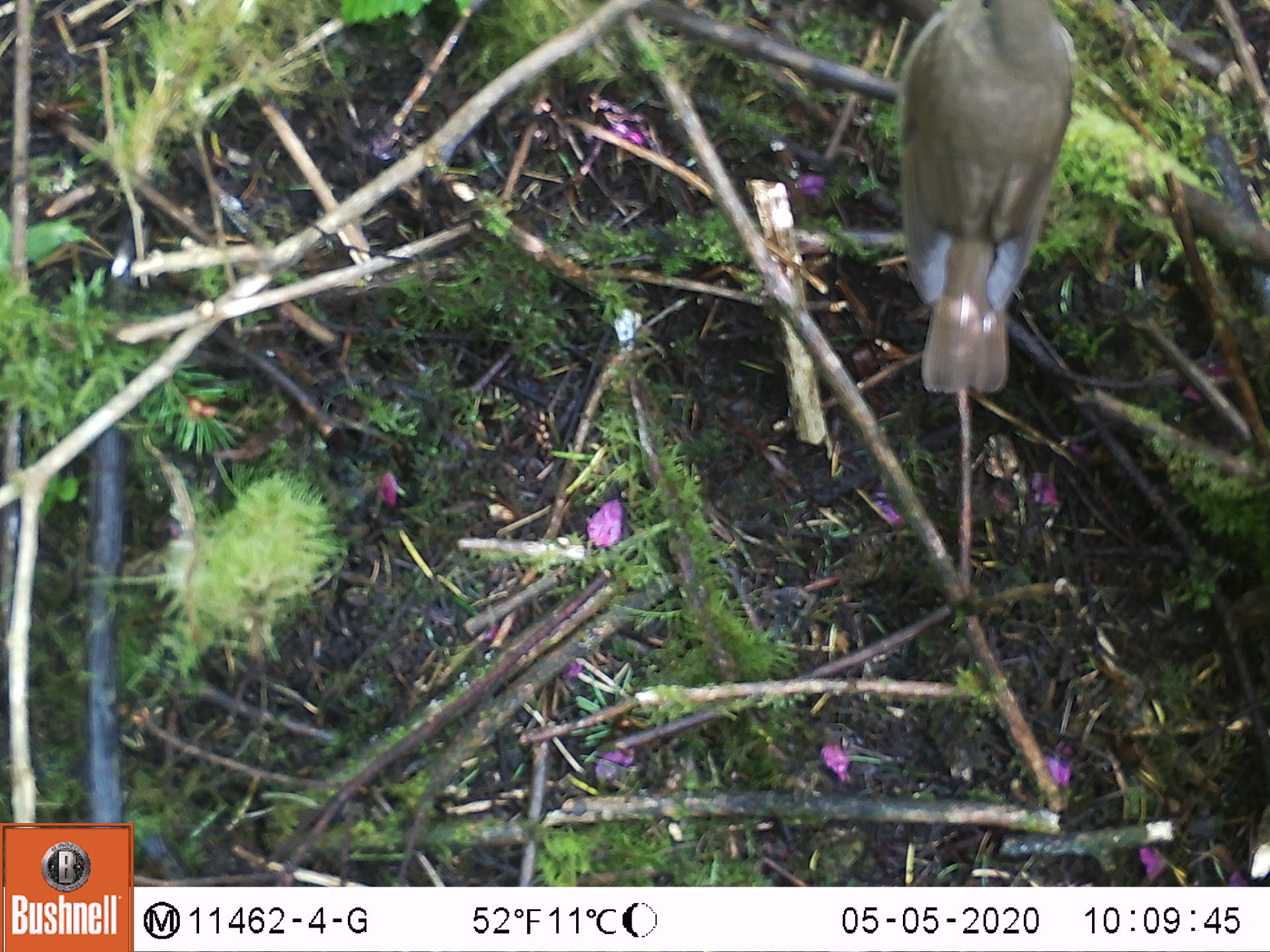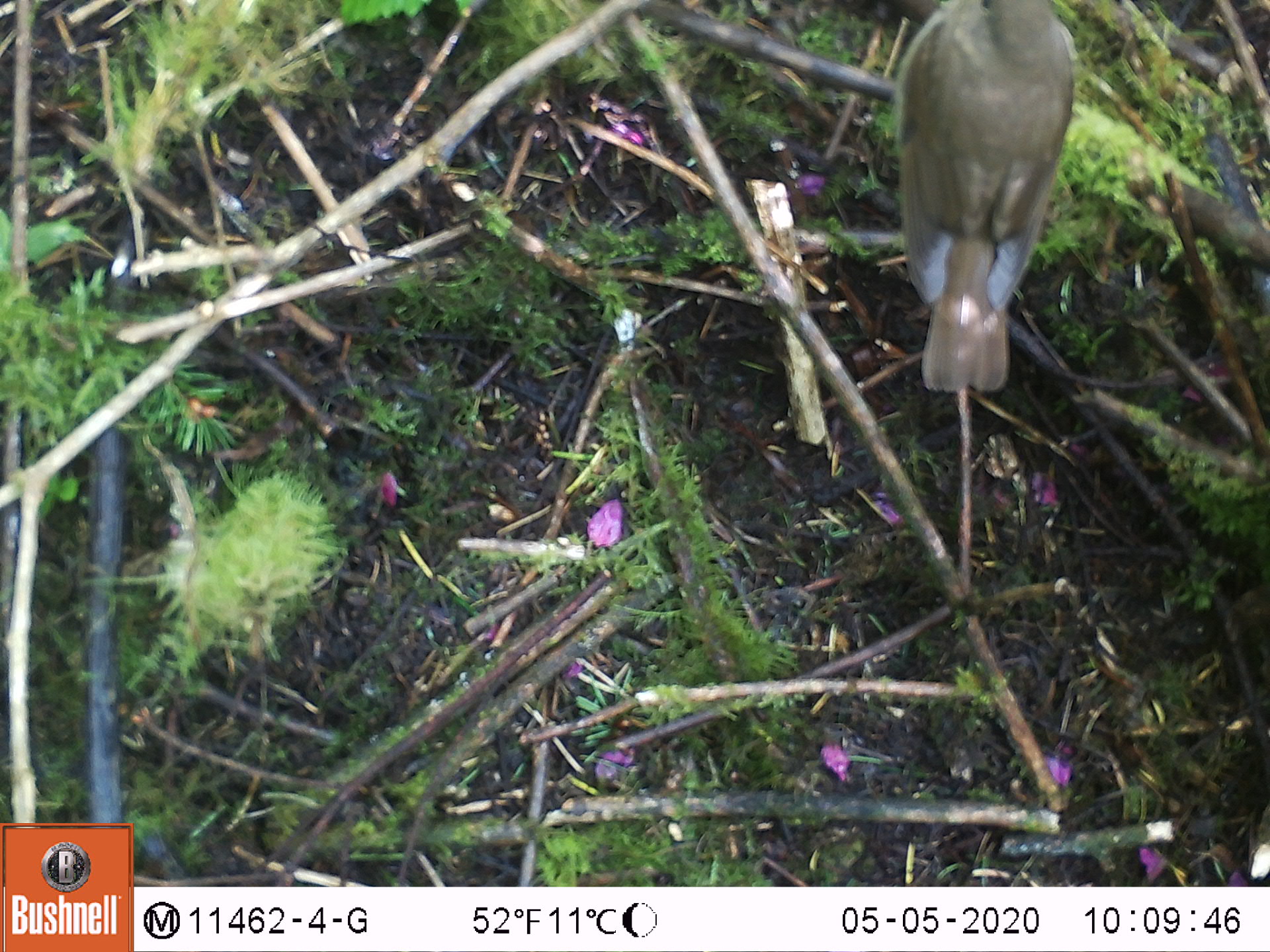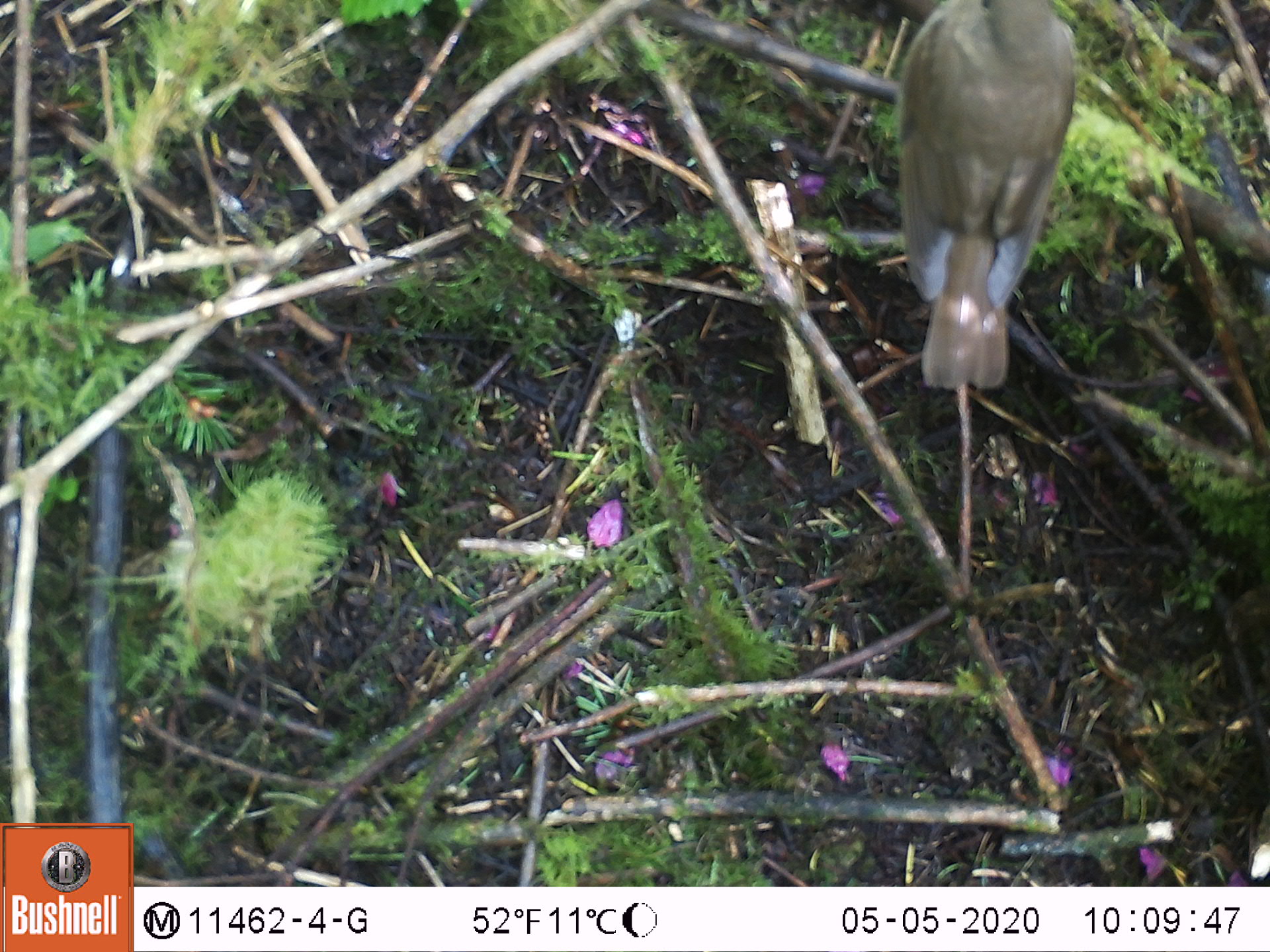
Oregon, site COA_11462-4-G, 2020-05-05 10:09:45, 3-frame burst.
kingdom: Animalia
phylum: Chordata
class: Aves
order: Passeriformes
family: Turdidae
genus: Catharus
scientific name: Catharus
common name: brown thrushes and nightingale-thrushes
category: catharus species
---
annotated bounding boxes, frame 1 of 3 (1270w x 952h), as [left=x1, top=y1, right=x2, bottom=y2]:
catharus species: [left=894, top=8, right=1083, bottom=397]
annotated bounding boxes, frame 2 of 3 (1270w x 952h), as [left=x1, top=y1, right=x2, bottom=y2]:
catharus species: [left=888, top=8, right=1079, bottom=397]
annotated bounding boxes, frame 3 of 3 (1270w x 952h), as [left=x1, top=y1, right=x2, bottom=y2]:
catharus species: [left=897, top=2, right=1083, bottom=392]